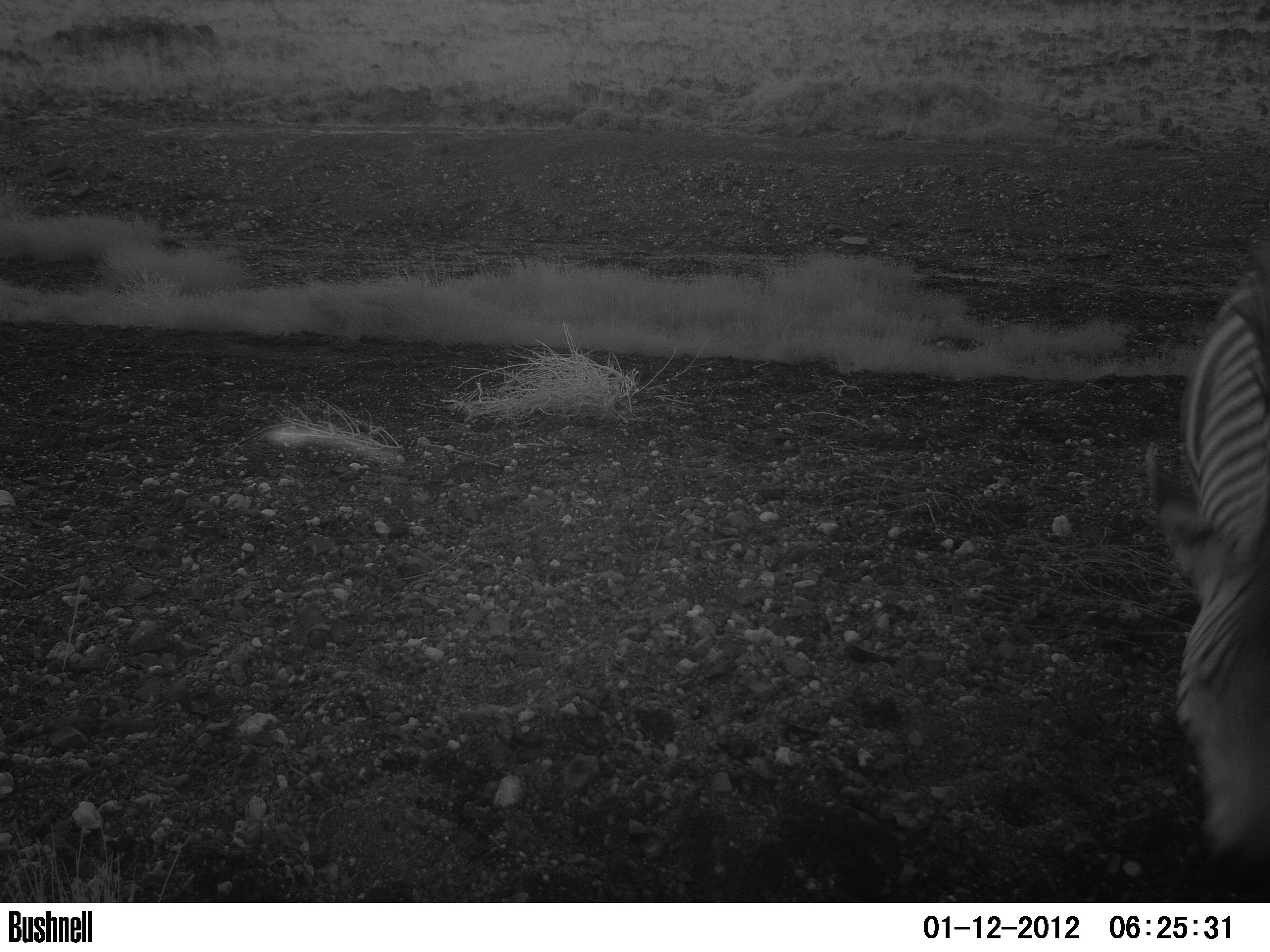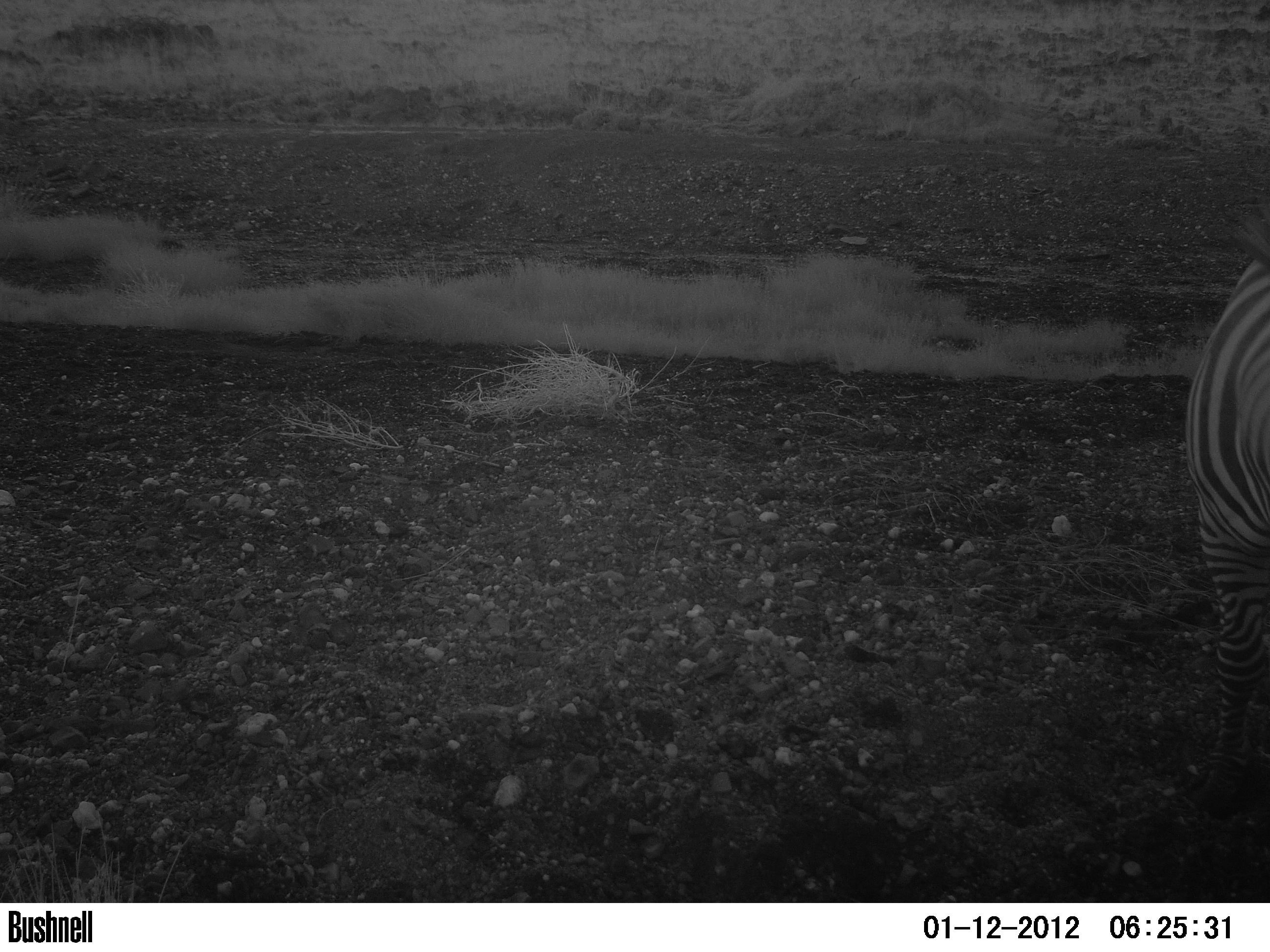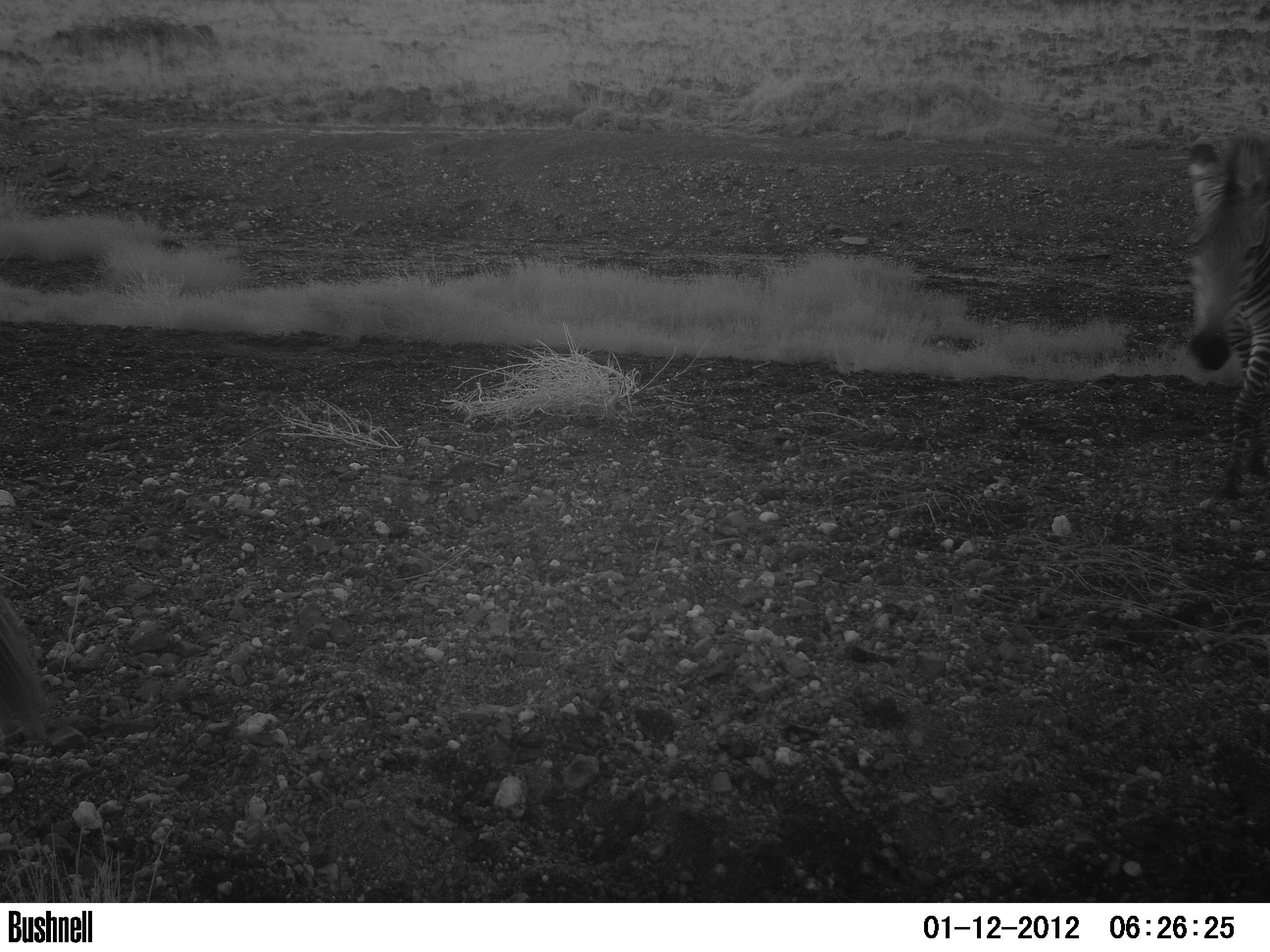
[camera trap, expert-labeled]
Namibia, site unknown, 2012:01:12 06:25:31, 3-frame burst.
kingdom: Animalia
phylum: Chordata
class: Mammalia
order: Perissodactyla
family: Equidae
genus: Equus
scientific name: Equus zebra hartmannae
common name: hartmann's mountain zebra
Equus zebra hartmannae (hartmann's mountain zebra).